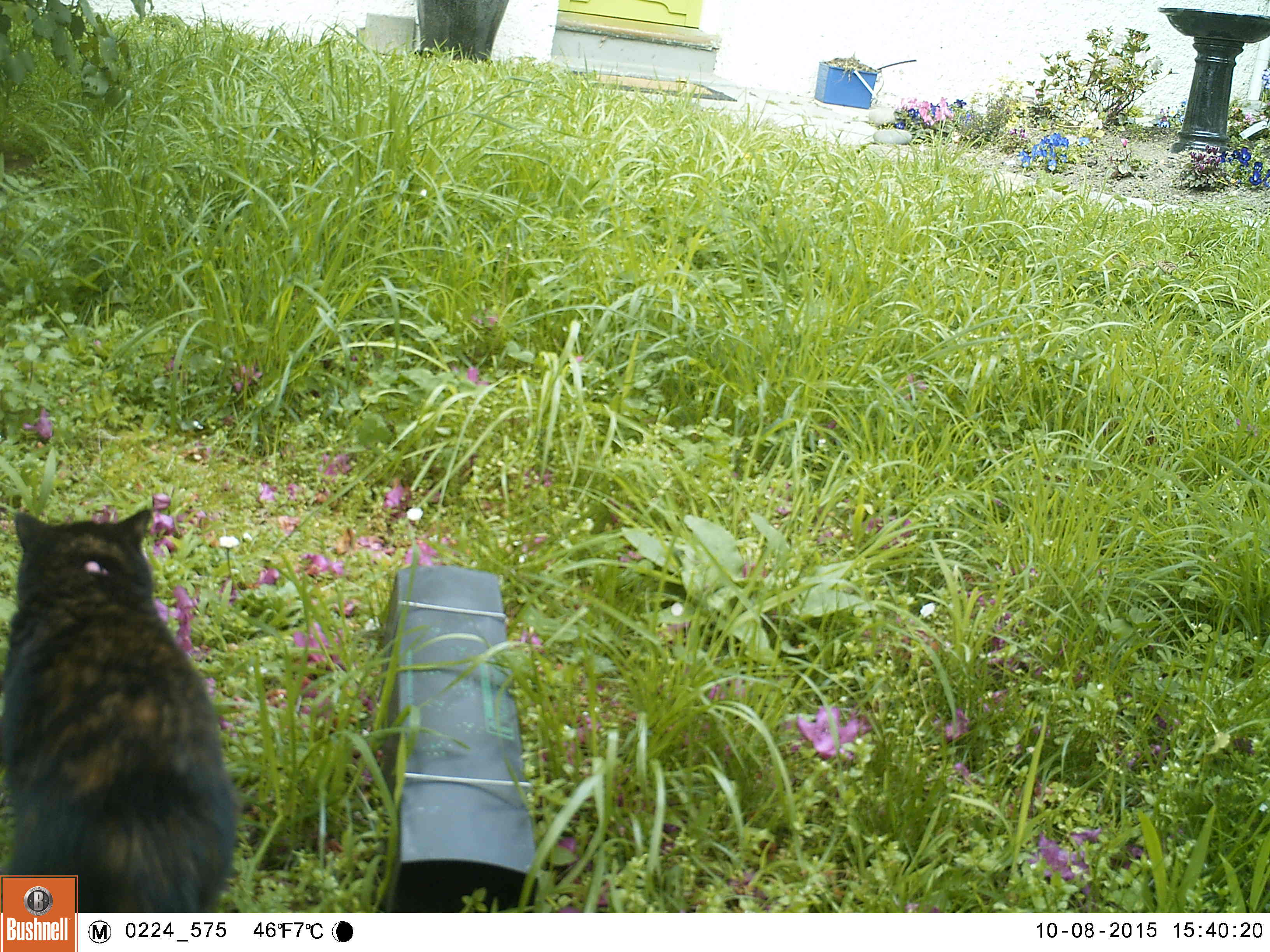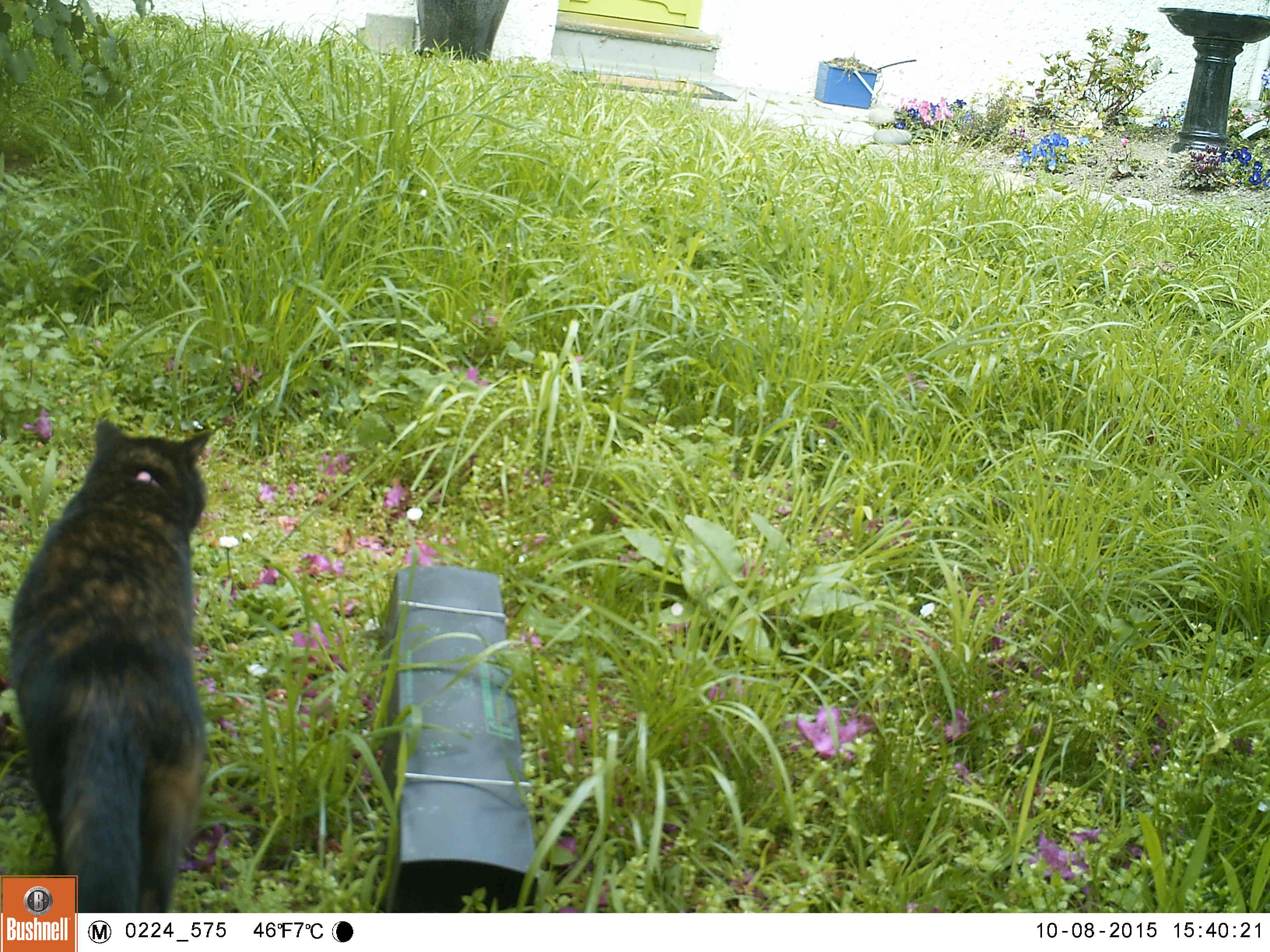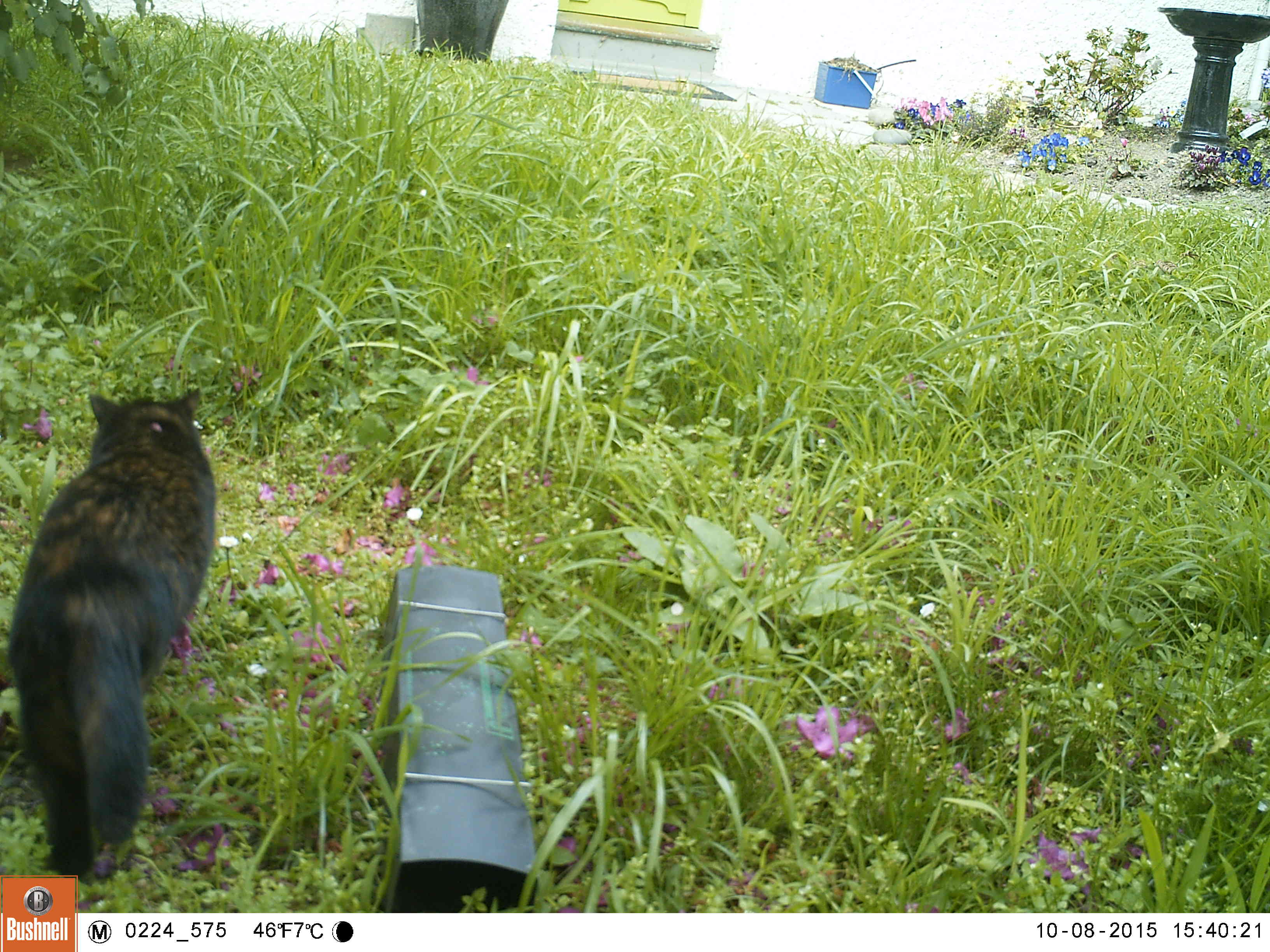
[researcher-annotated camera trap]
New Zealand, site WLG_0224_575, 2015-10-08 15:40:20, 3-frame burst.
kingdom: Animalia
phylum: Chordata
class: Mammalia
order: Carnivora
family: Felidae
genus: Felis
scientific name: Felis catus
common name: domestic cat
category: cat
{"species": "cat (domestic cat) (Felis catus)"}